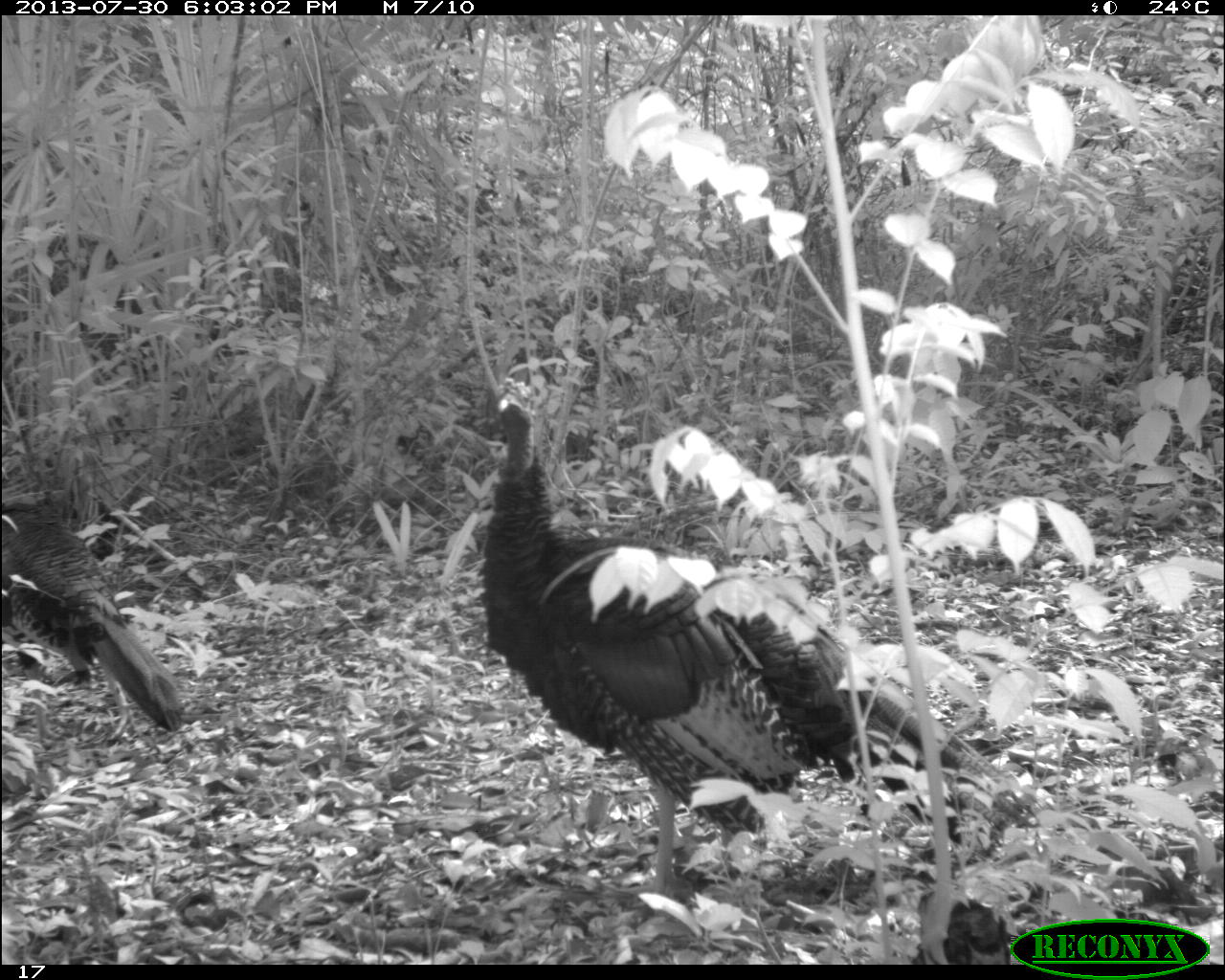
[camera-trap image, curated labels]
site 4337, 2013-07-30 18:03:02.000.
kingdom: Animalia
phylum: Chordata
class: Aves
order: Galliformes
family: Phasianidae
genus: Meleagris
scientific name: Meleagris ocellata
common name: ocellated turkey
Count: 2.